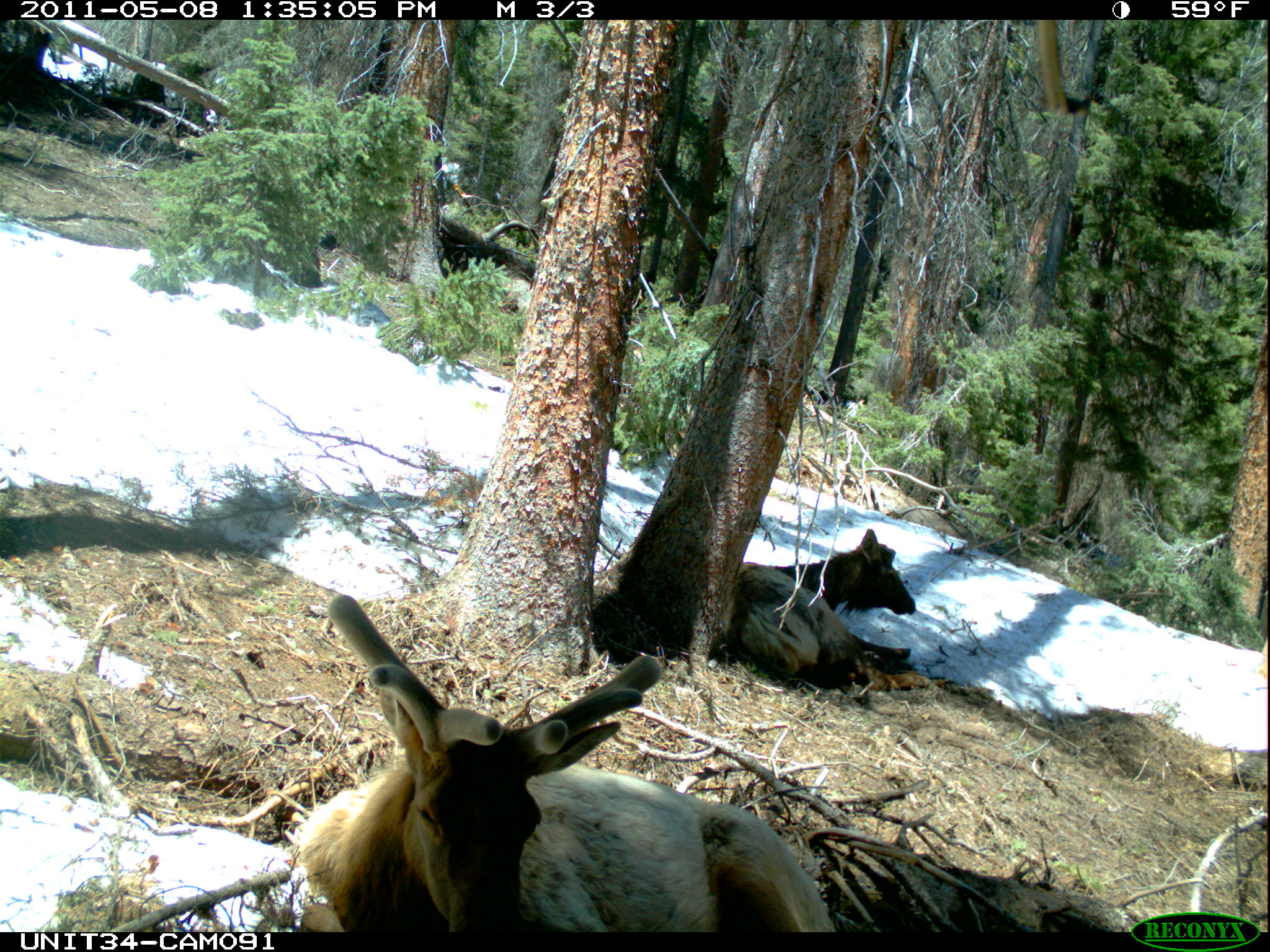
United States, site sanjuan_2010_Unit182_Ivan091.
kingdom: Animalia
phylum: Chordata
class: Mammalia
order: Artiodactyla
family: Cervidae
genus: Cervus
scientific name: Cervus elaphus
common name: red deer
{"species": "Cervus elaphus (red deer)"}